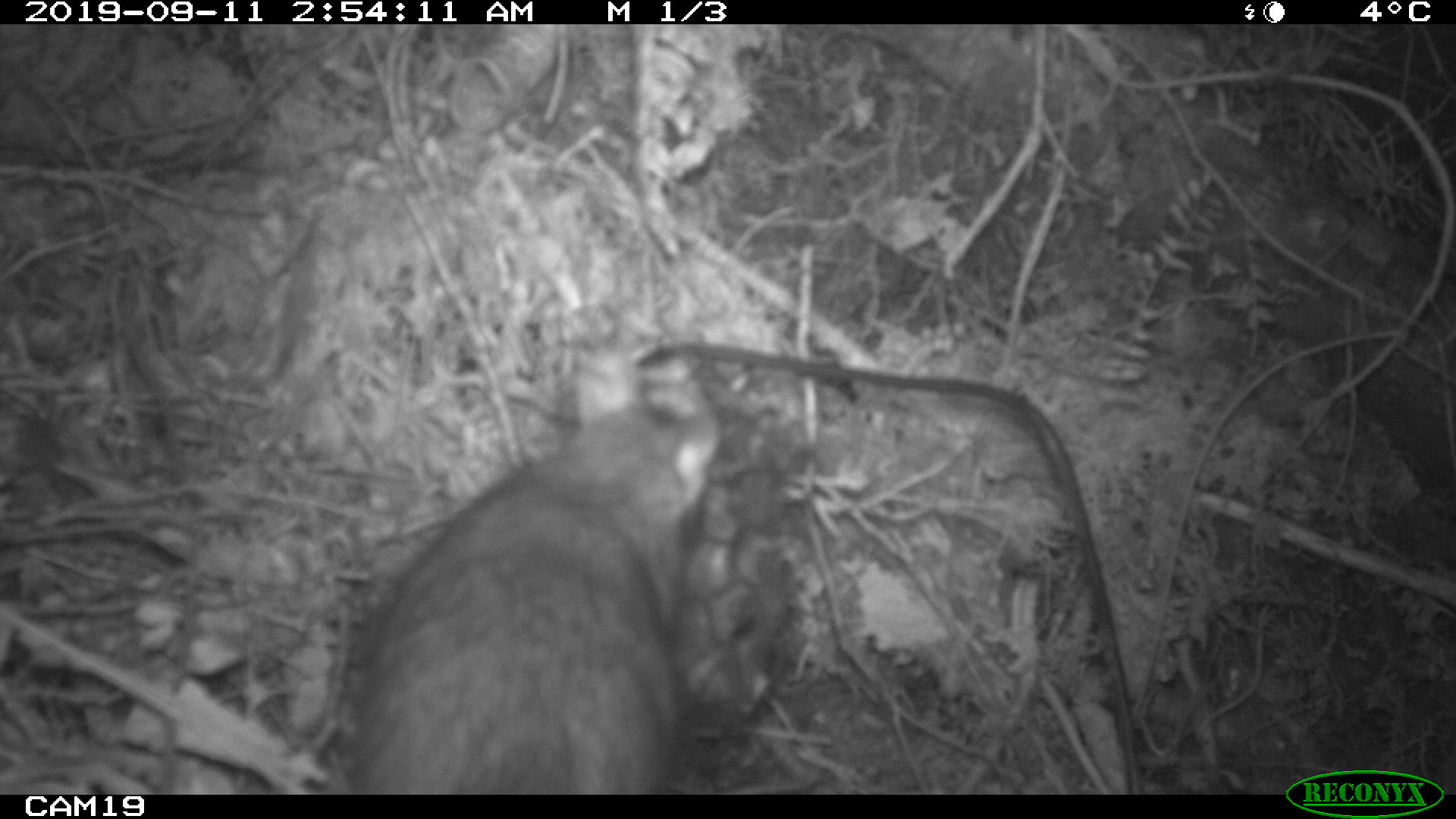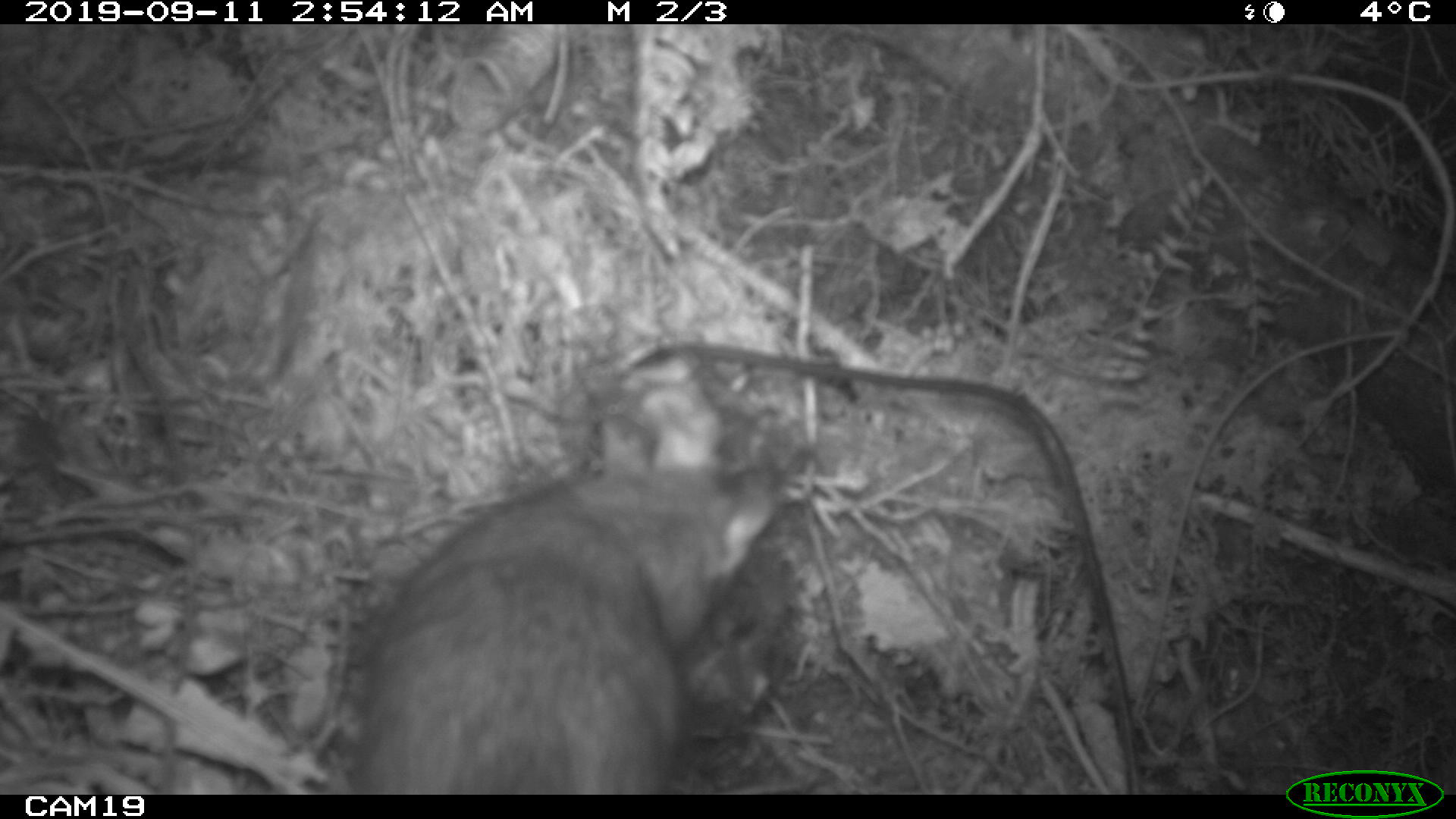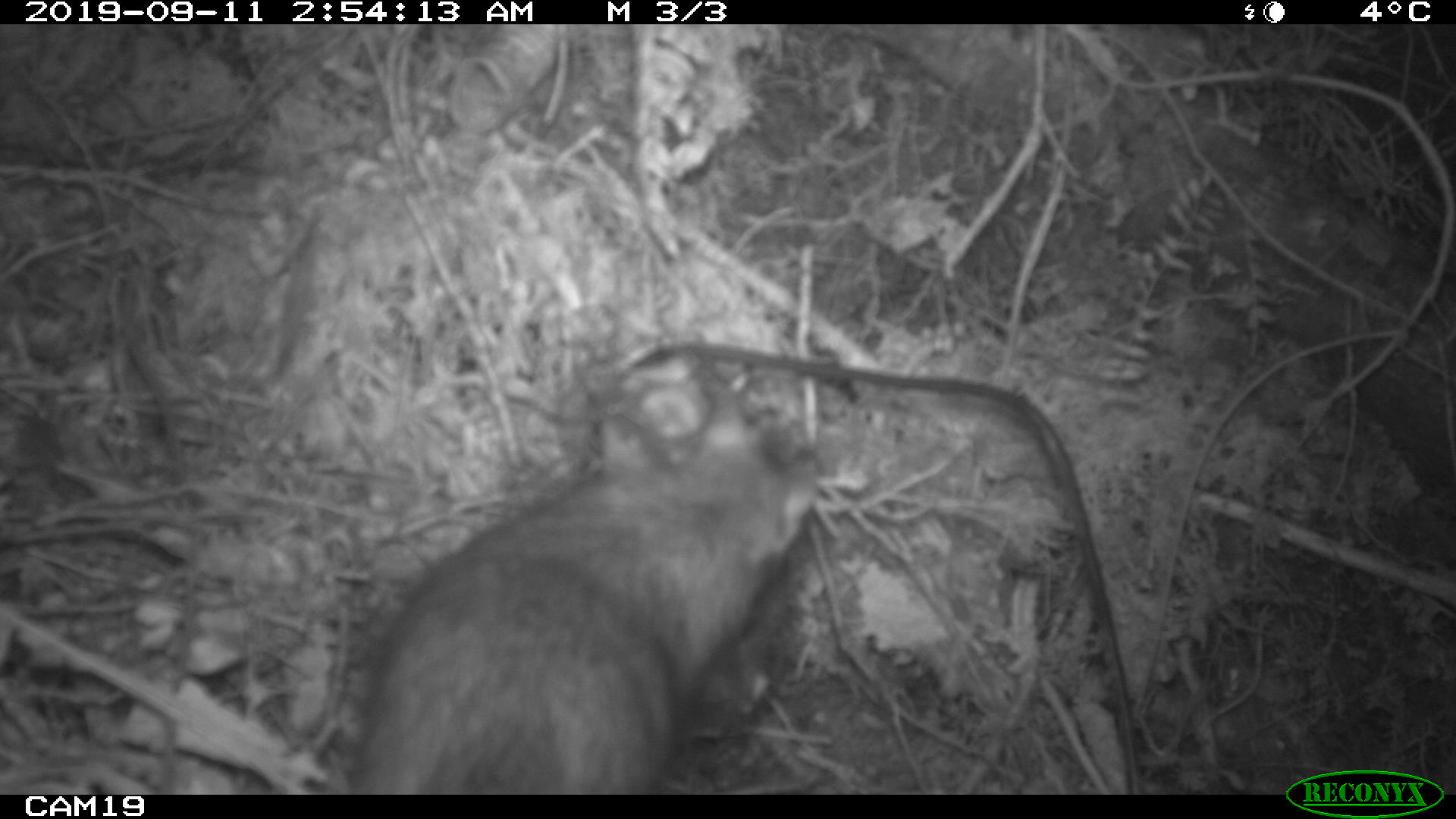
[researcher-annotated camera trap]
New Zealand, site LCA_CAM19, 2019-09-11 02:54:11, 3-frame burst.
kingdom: Animalia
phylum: Chordata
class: Mammalia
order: Rodentia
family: Muridae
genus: Rattus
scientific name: Rattus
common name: rat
Rat (Rattus).